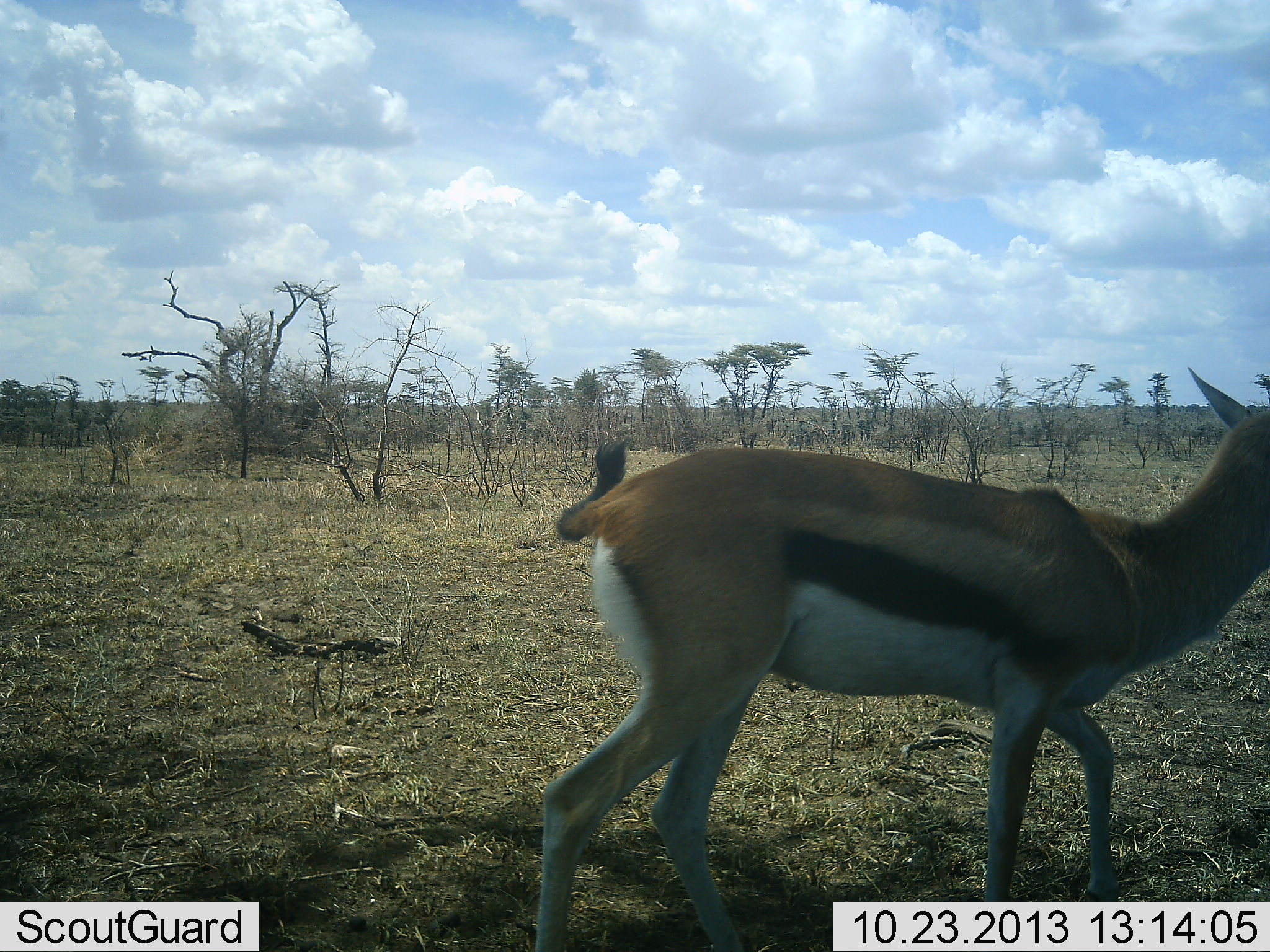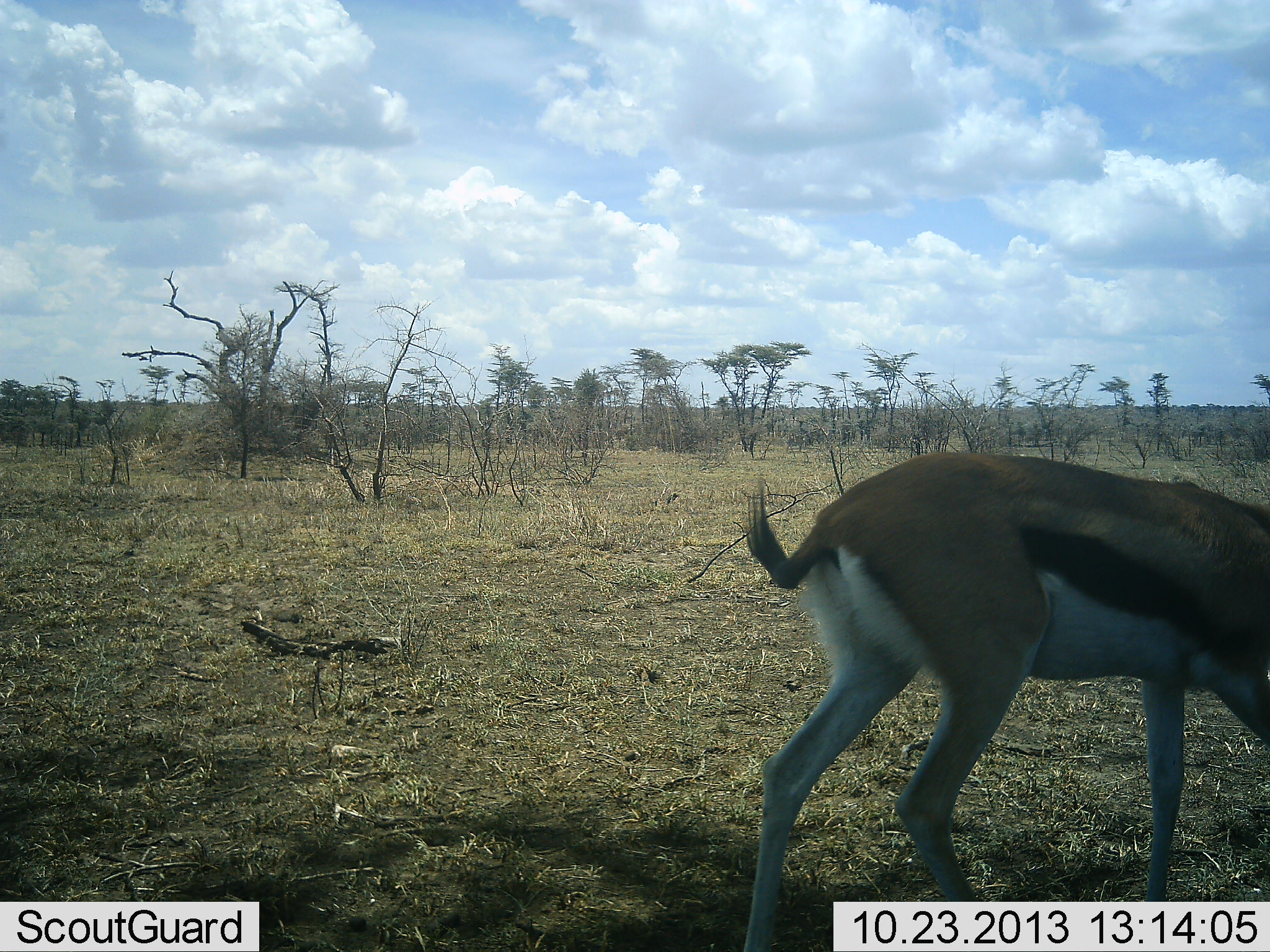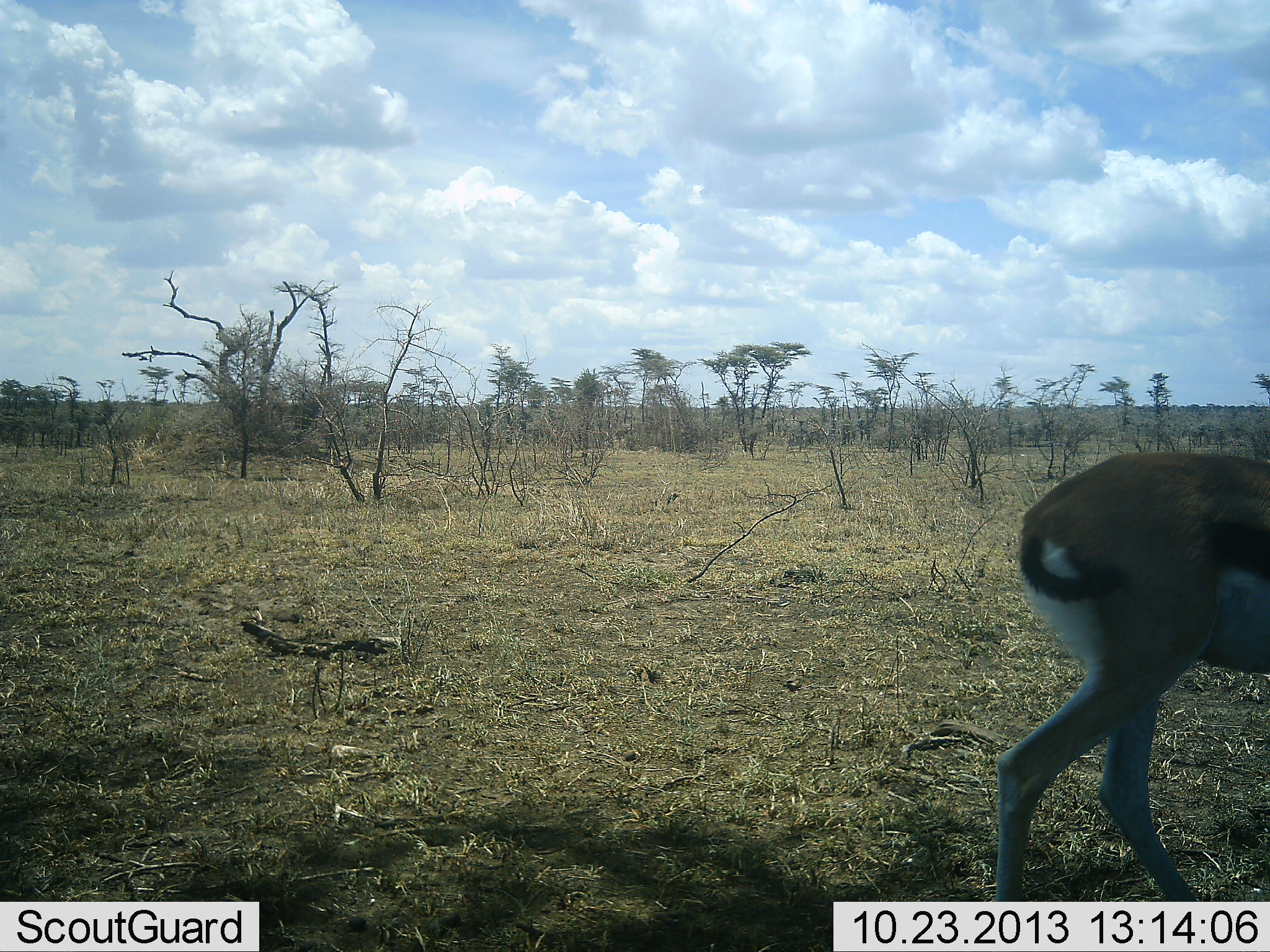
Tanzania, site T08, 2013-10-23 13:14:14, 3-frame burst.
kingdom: Animalia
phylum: Chordata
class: Mammalia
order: Artiodactyla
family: Bovidae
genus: Eudorcas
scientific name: Eudorcas thomsonii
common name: thomson's gazelle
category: gazellethomsons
Gazellethomsons (thomson's gazelle) (Eudorcas thomsonii), count 1. Behavior (volunteer vote fractions): standing 12%, resting 0%, moving 72%, interacting 0%. Young present (vote fraction): 0%. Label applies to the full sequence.